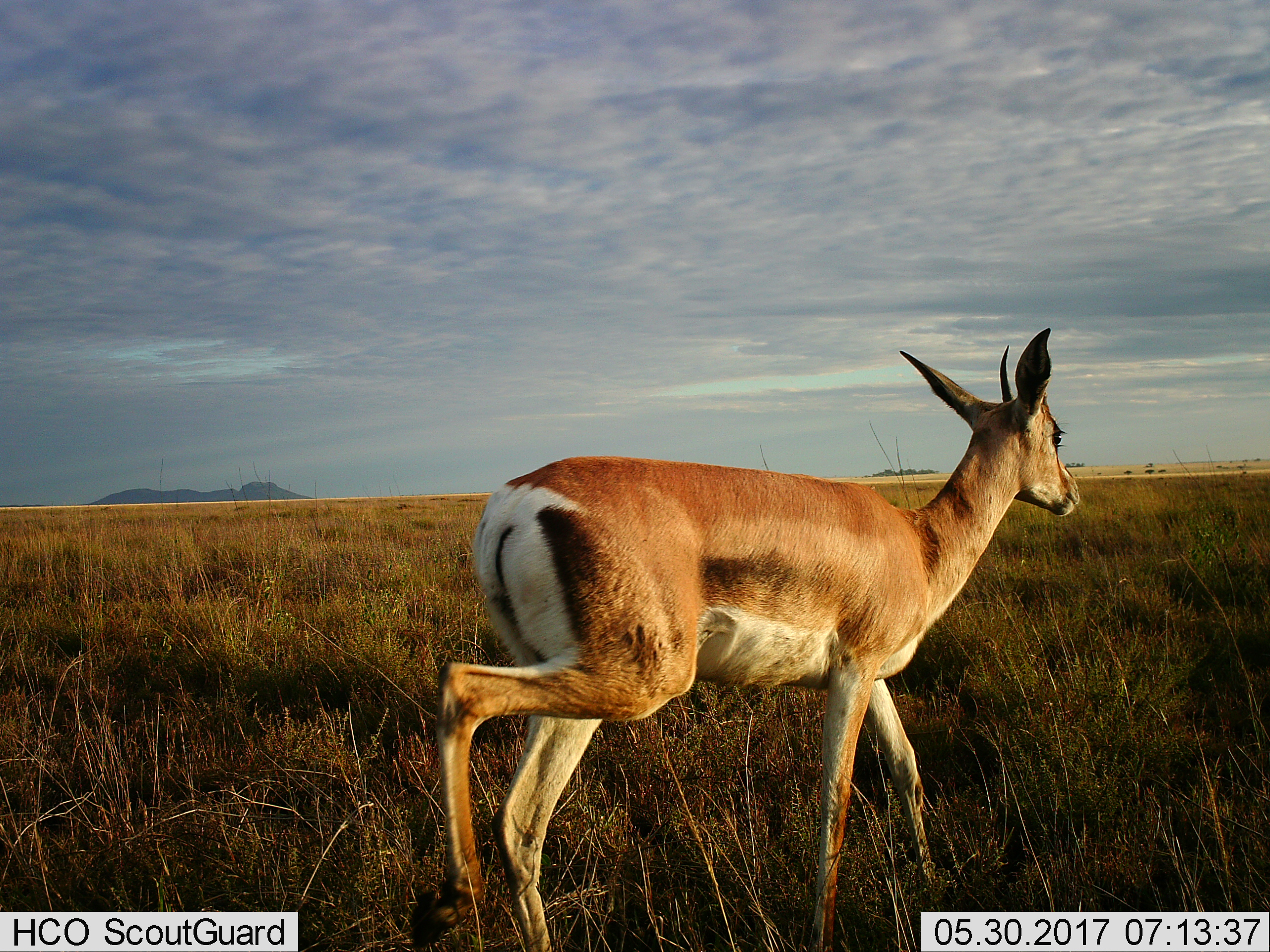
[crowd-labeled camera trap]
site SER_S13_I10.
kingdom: Animalia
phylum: Chordata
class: Mammalia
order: Artiodactyla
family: Bovidae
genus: Nanger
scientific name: Nanger granti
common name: grant's gazelle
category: gazellegrants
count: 1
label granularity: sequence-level